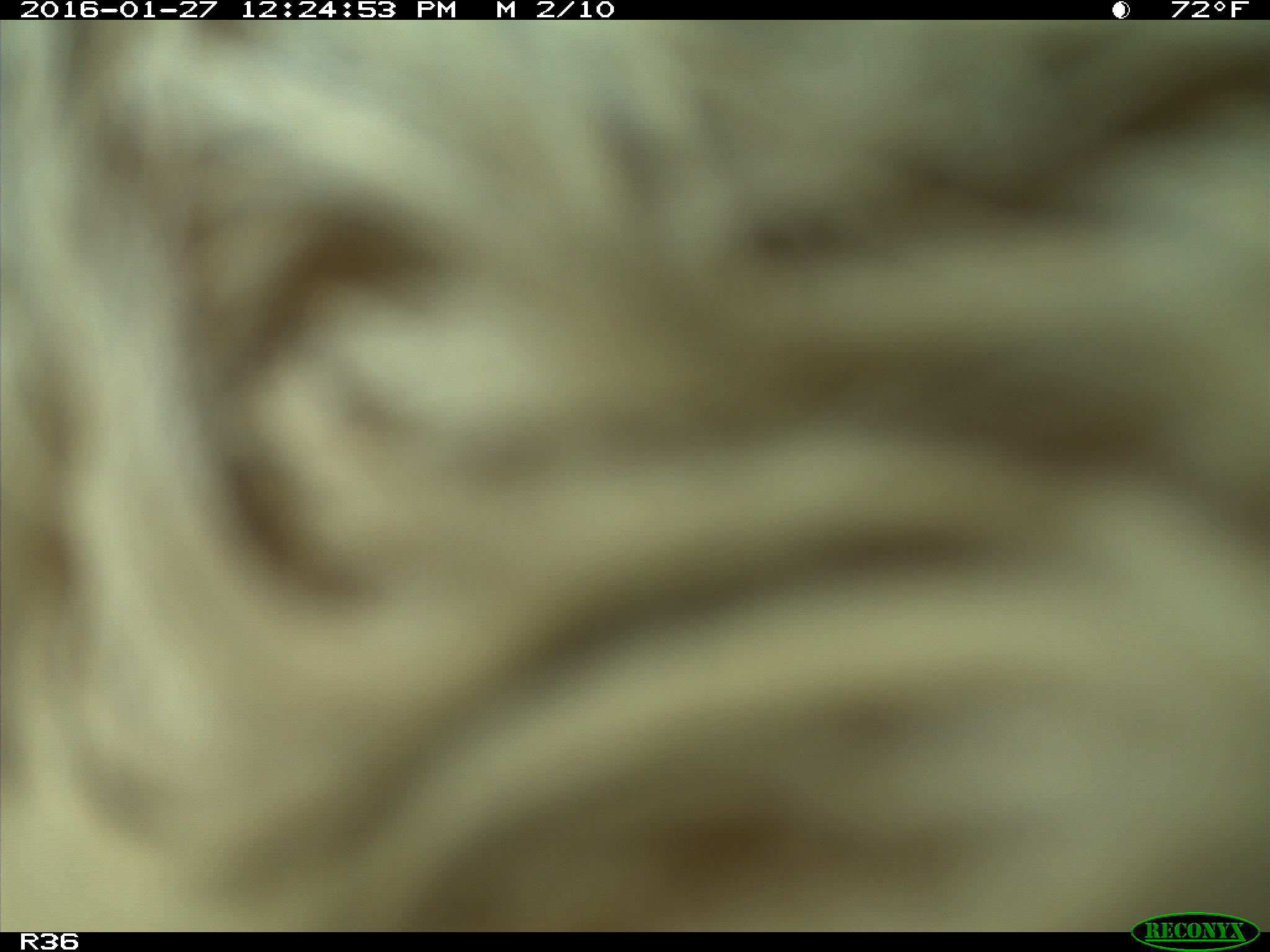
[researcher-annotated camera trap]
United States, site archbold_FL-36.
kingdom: Animalia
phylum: Chordata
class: Mammalia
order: Artiodactyla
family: Bovidae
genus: Bos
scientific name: Bos taurus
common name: domestic cow